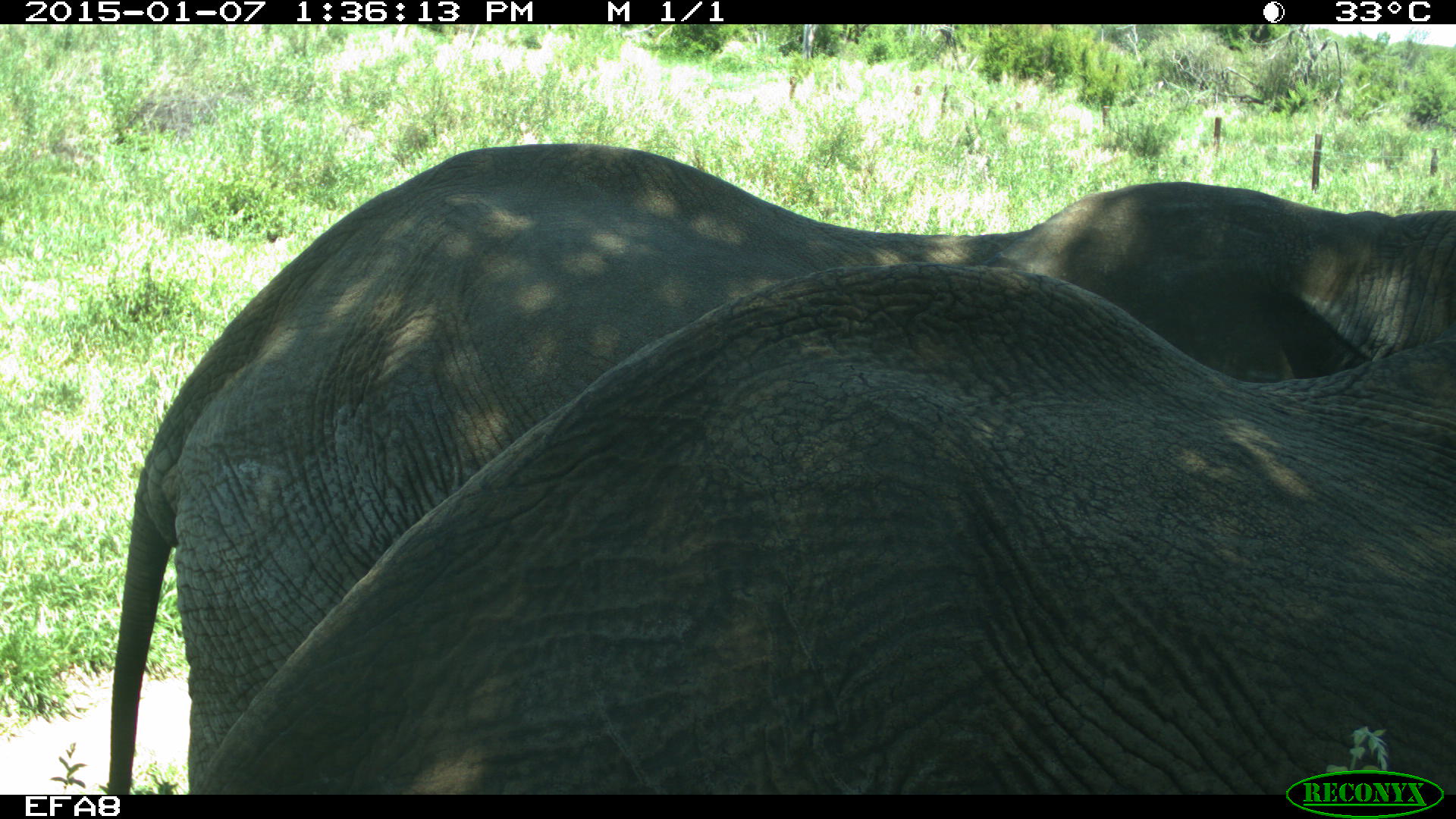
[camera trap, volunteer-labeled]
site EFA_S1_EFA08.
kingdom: Animalia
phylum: Chordata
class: Mammalia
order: Proboscidea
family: Elephantidae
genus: Loxodonta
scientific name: Loxodonta africana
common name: african bush elephant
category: elephant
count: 2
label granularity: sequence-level